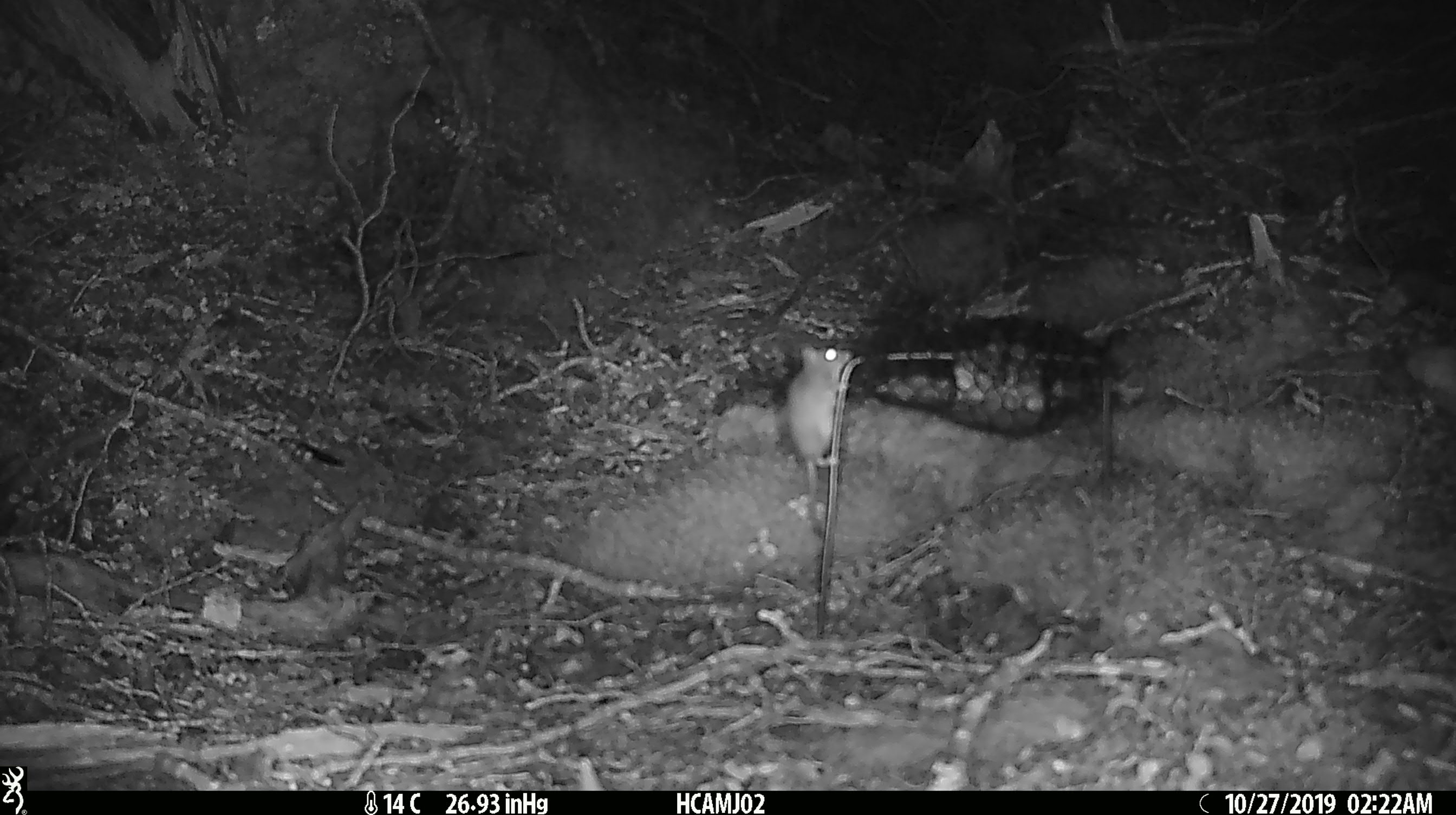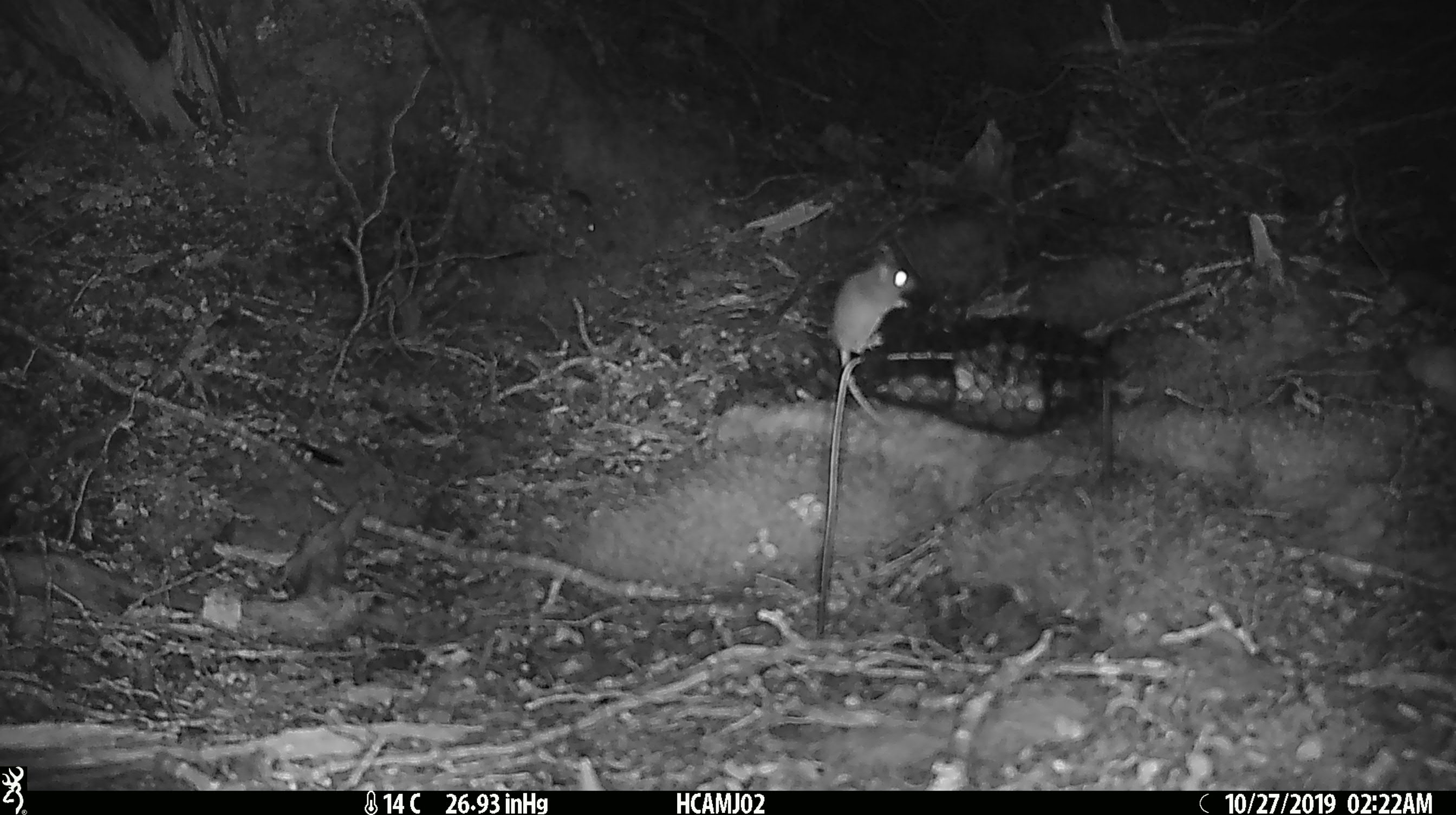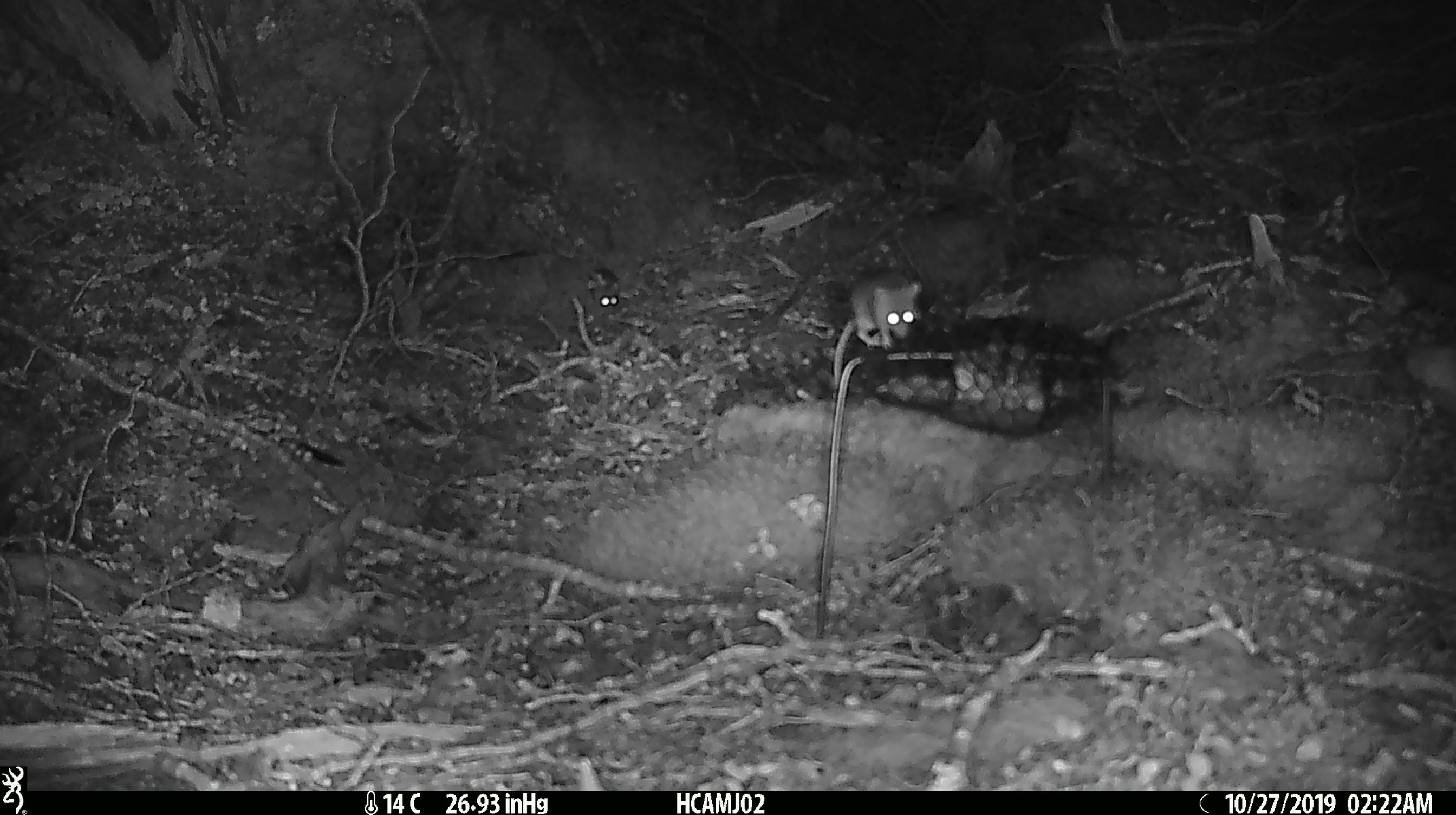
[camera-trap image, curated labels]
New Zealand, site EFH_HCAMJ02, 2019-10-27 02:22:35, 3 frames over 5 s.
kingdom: Animalia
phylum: Chordata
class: Mammalia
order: Rodentia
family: Muridae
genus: Mus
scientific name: Mus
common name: mouse